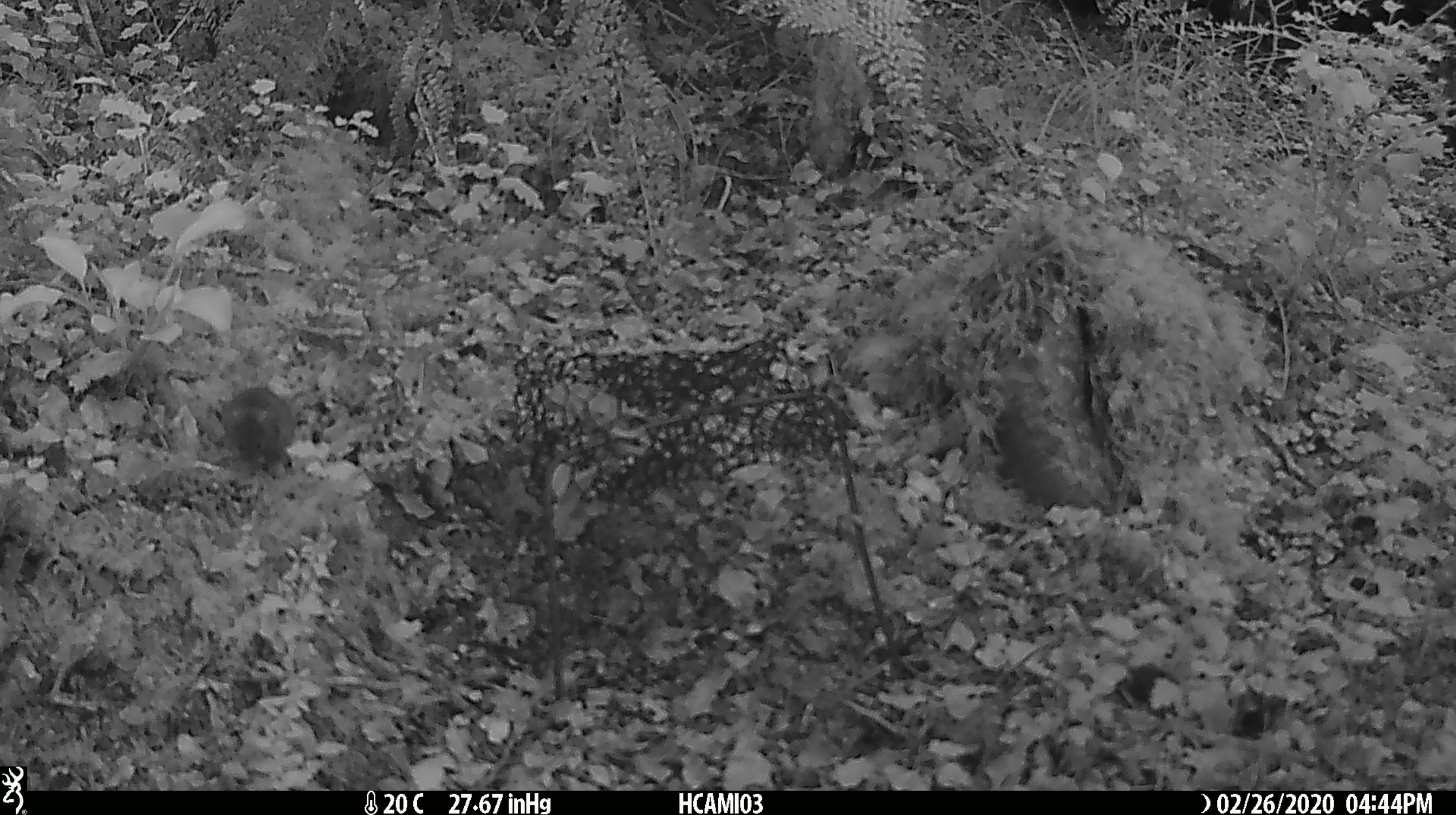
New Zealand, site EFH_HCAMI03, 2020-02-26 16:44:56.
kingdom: Animalia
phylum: Chordata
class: Mammalia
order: Rodentia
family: Muridae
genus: Mus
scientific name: Mus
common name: mouse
Mouse (Mus).